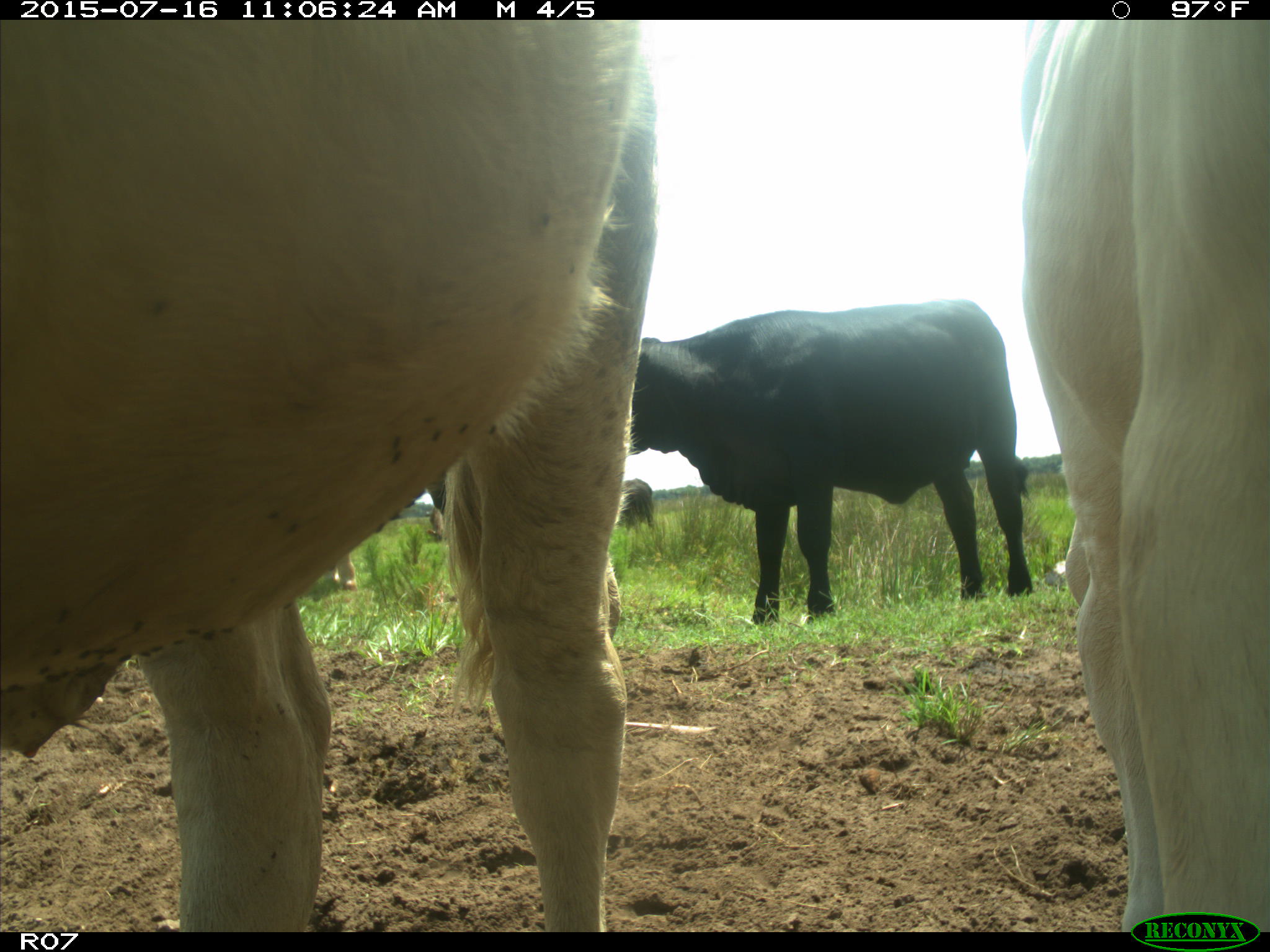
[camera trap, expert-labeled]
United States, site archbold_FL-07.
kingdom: Animalia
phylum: Chordata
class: Mammalia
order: Artiodactyla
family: Bovidae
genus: Bos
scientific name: Bos taurus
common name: domestic cow